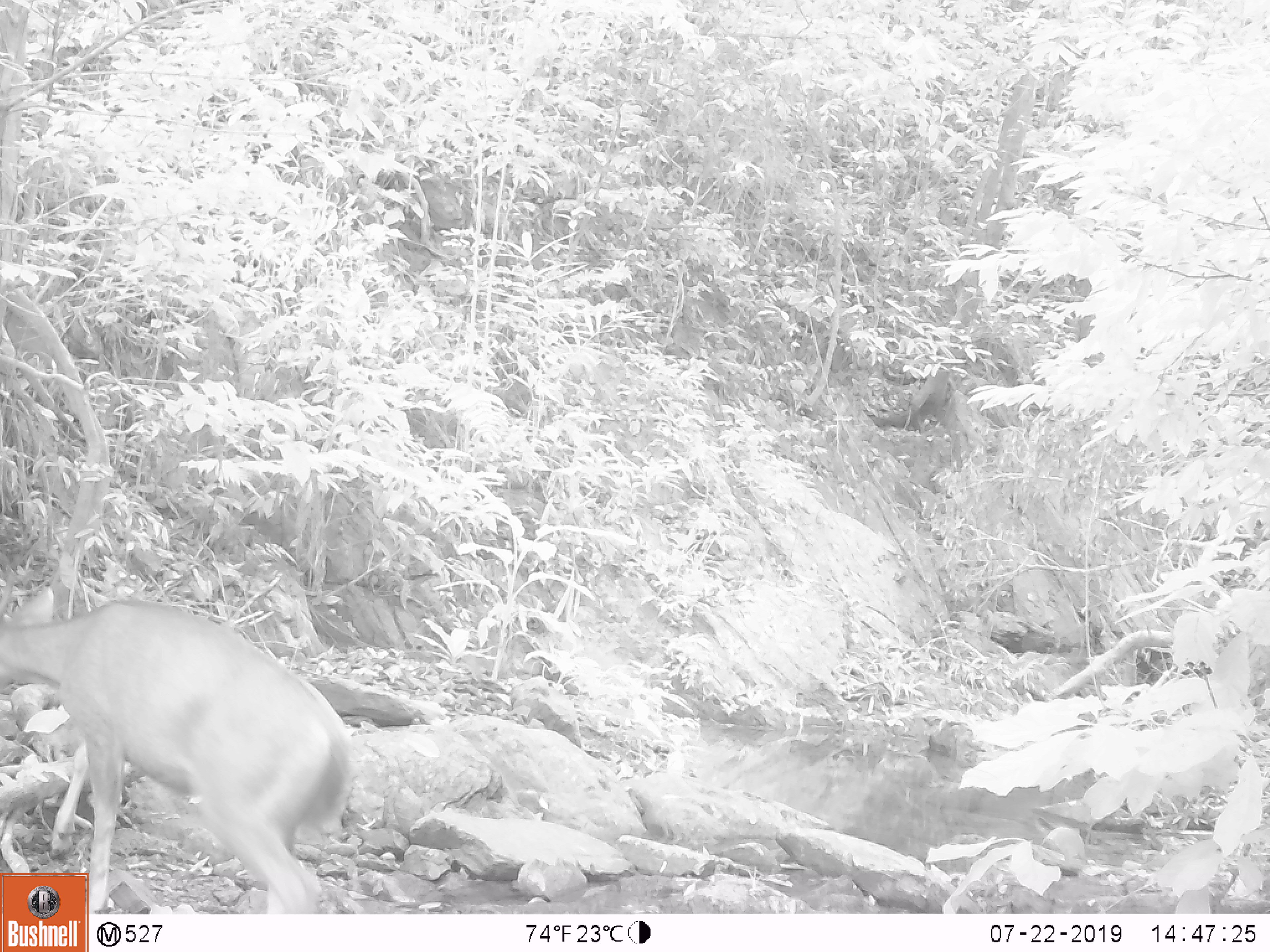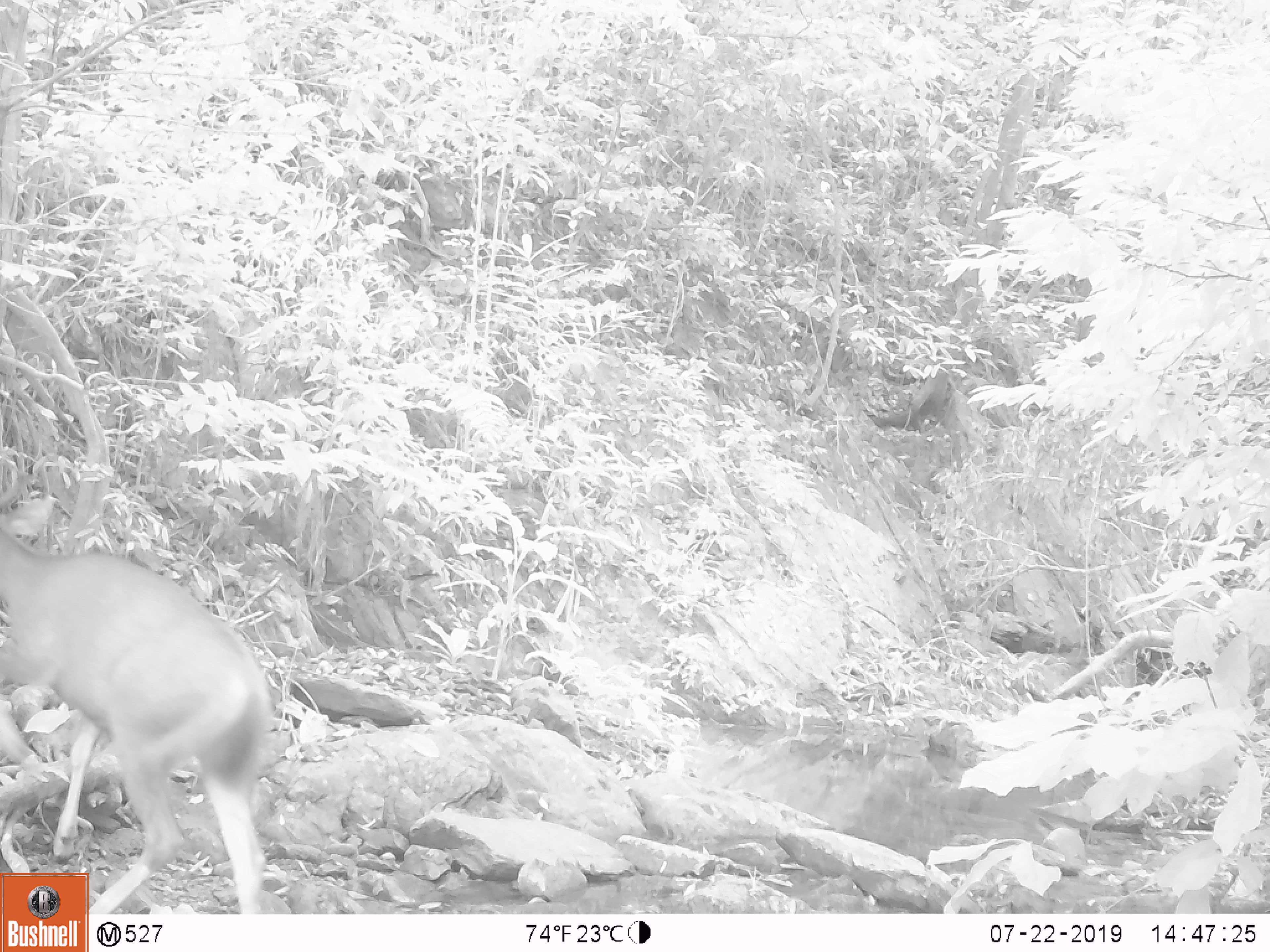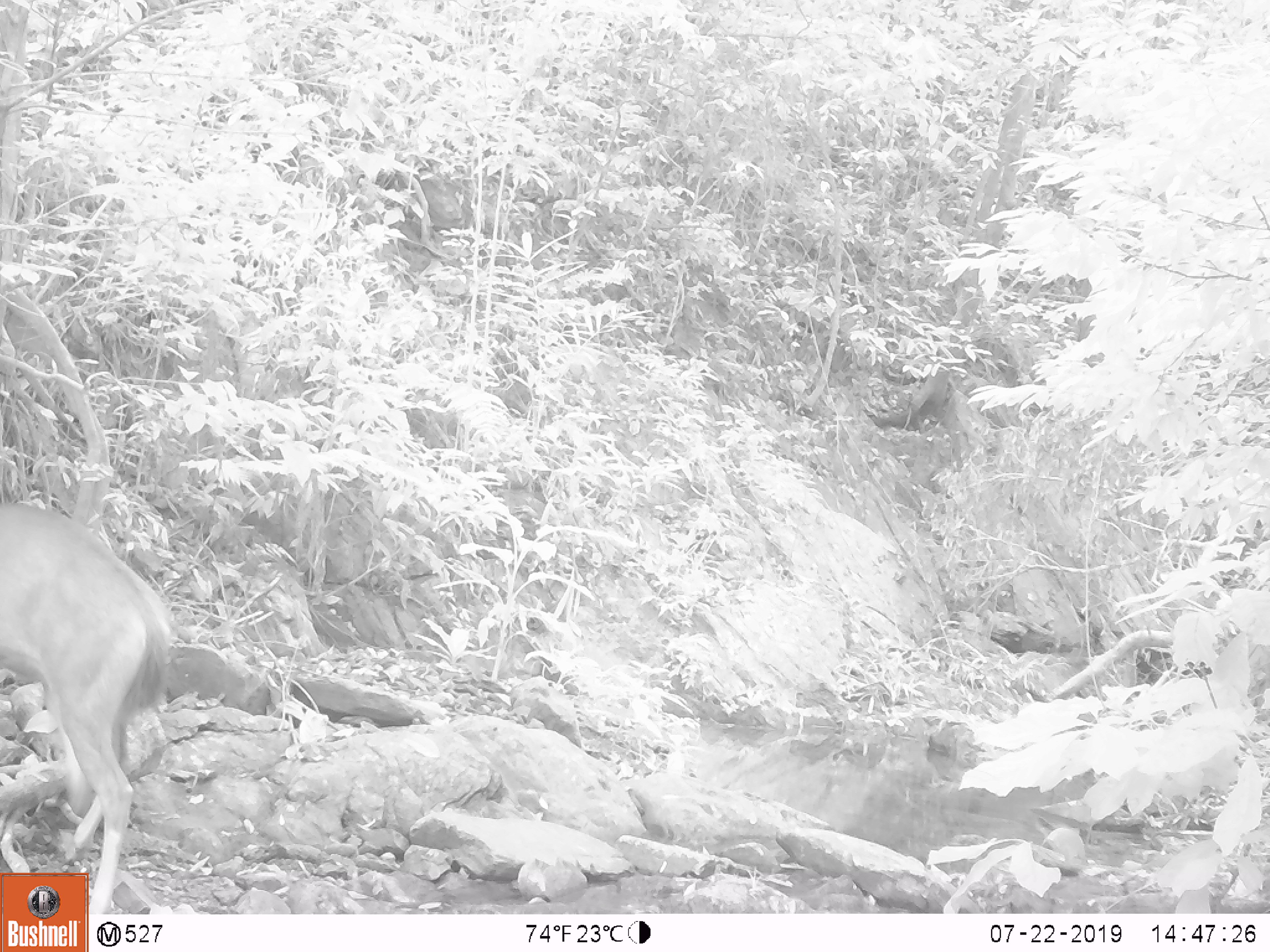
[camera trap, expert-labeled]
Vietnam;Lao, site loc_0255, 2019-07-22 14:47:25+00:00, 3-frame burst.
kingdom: Animalia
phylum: Chordata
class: Mammalia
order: Artiodactyla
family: Cervidae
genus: Rusa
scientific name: Rusa unicolor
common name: sambar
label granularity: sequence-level